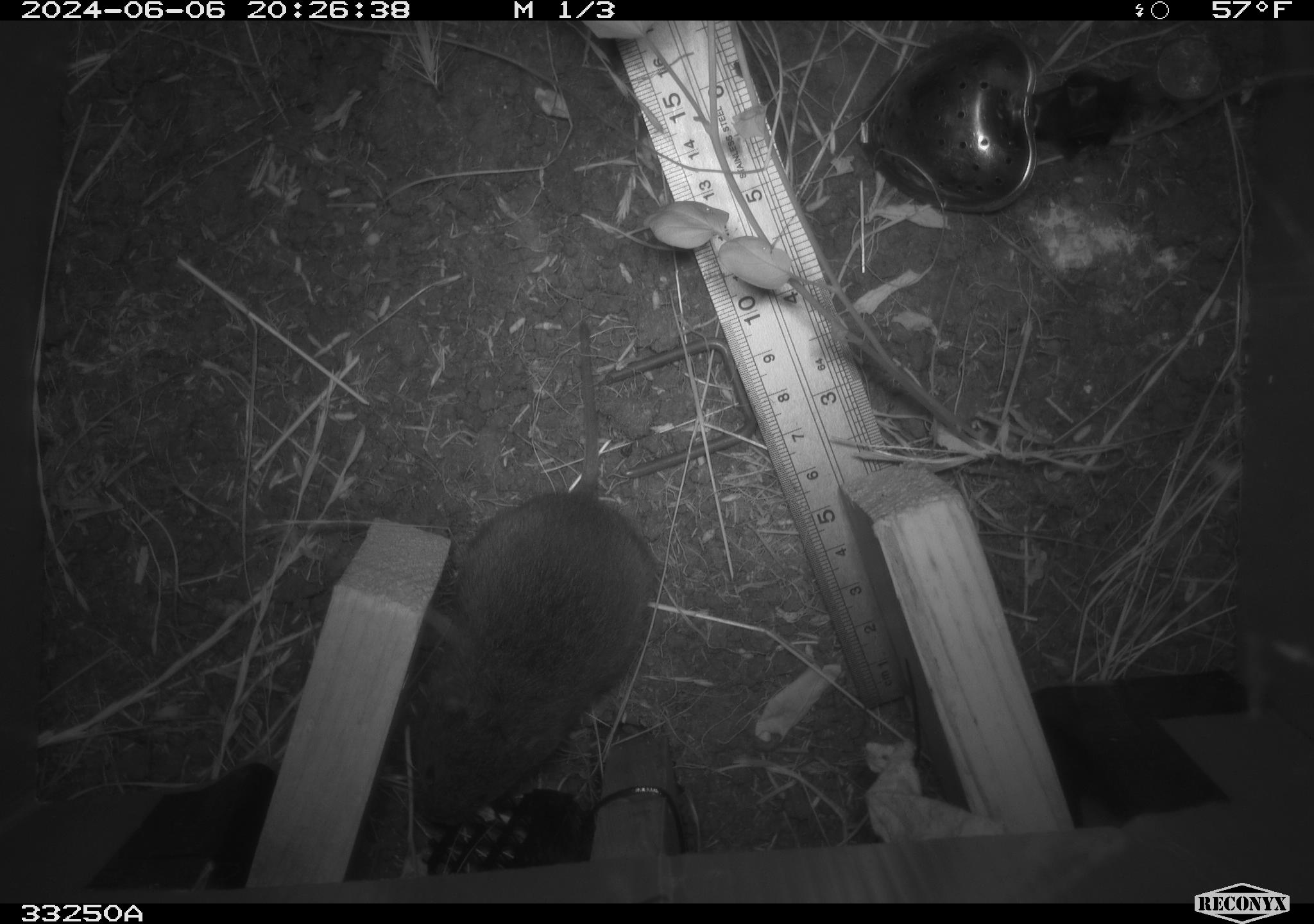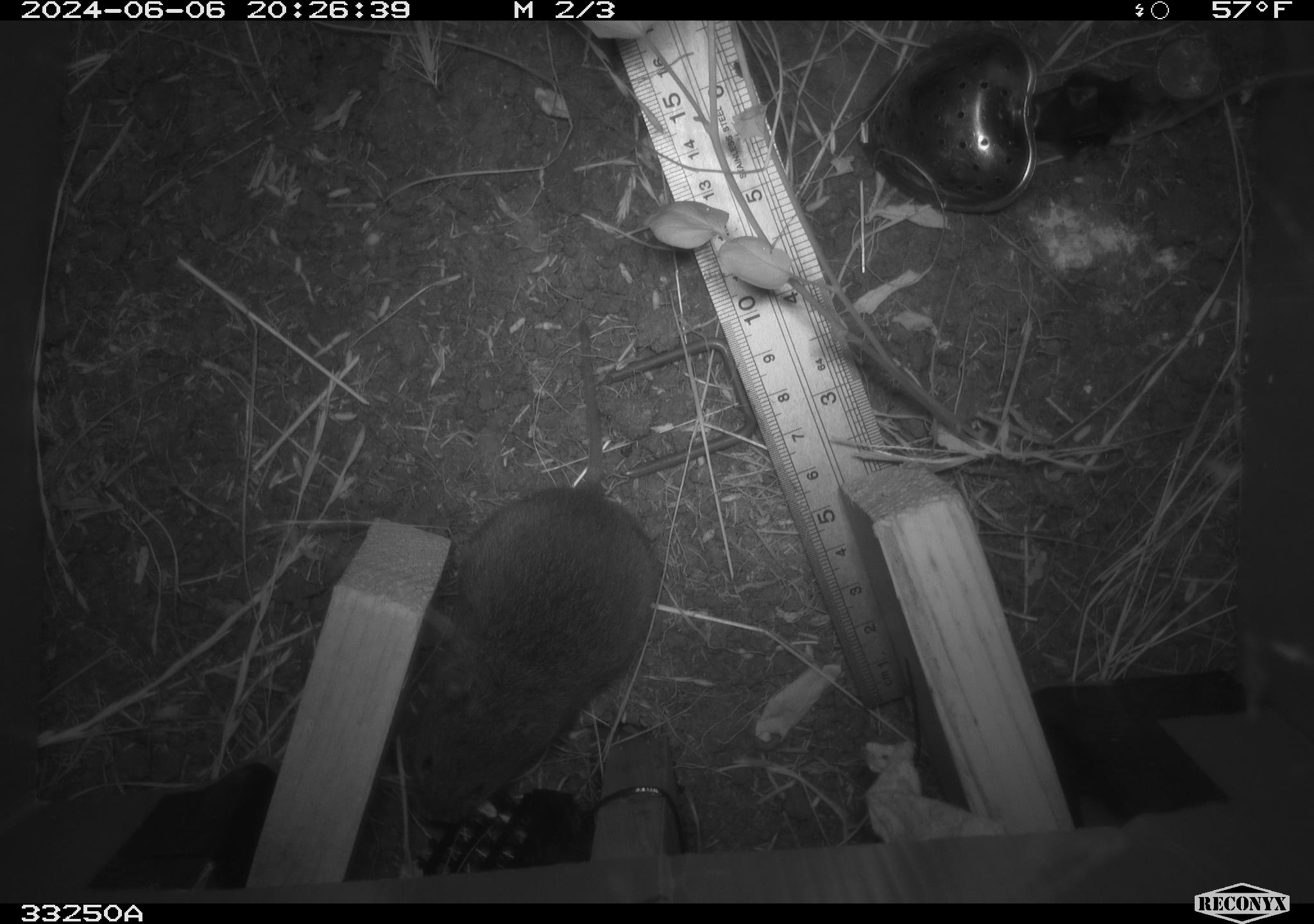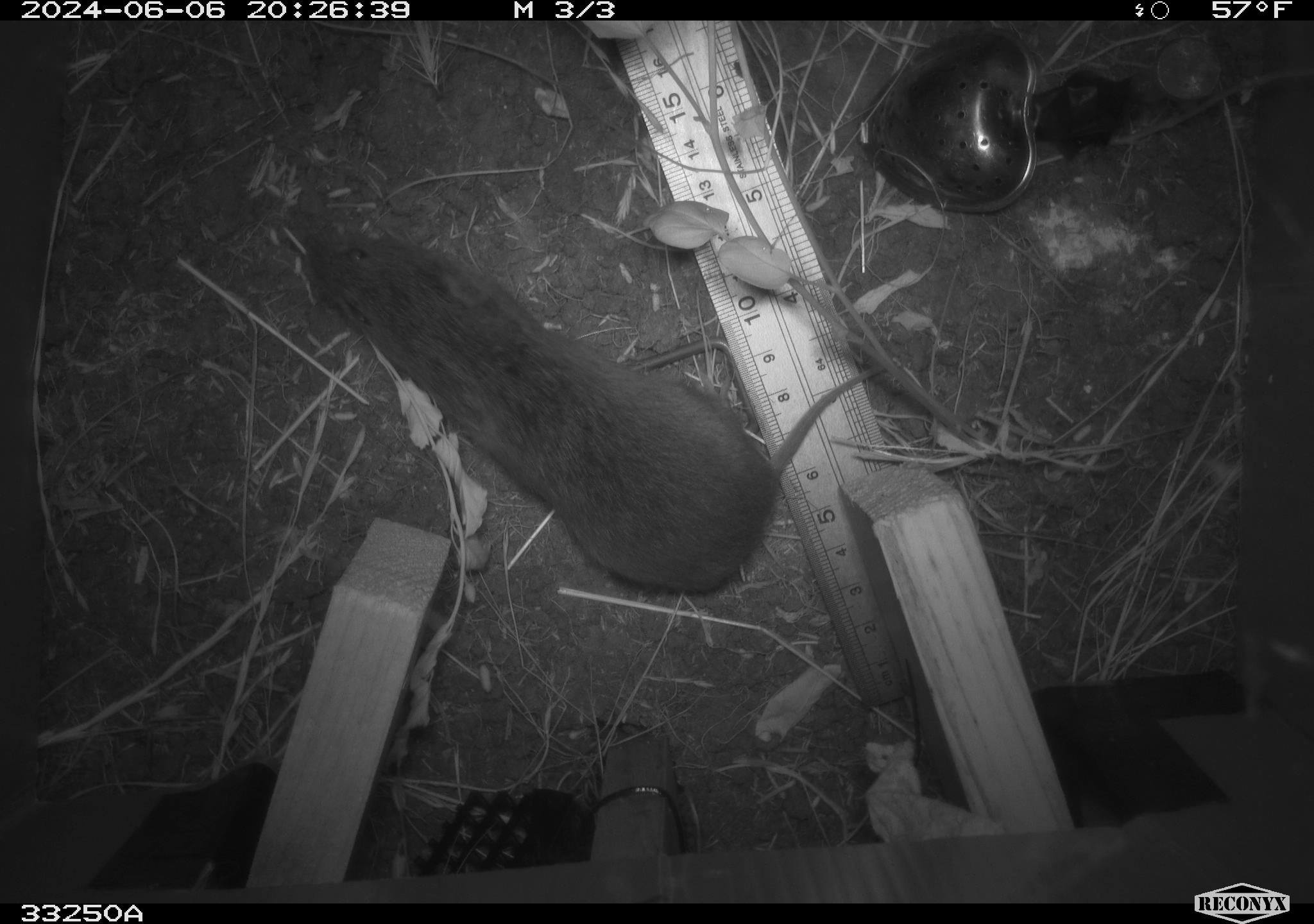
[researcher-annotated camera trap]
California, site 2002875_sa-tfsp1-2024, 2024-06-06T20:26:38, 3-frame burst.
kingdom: Animalia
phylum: Chordata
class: Mammalia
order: Rodentia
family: Cricetidae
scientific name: Arvicolinae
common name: voles, lemmings, and muskrats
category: arvicolinae subfamily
Arvicolinae subfamily (voles, lemmings, and muskrats) (Arvicolinae).